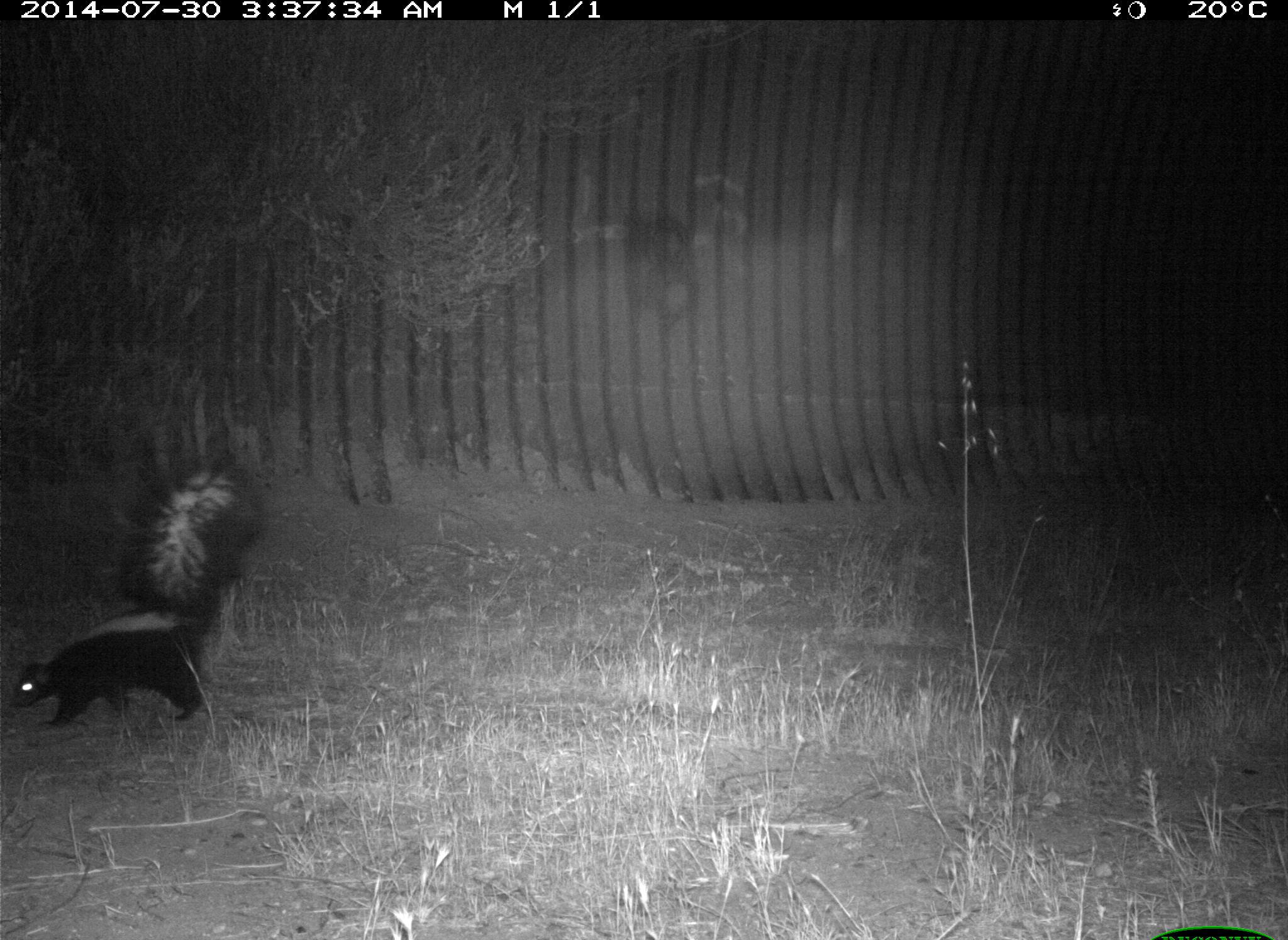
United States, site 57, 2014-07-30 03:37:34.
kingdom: Animalia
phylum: Chordata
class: Mammalia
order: Carnivora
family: Mephitidae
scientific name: Mephitidae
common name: skunk